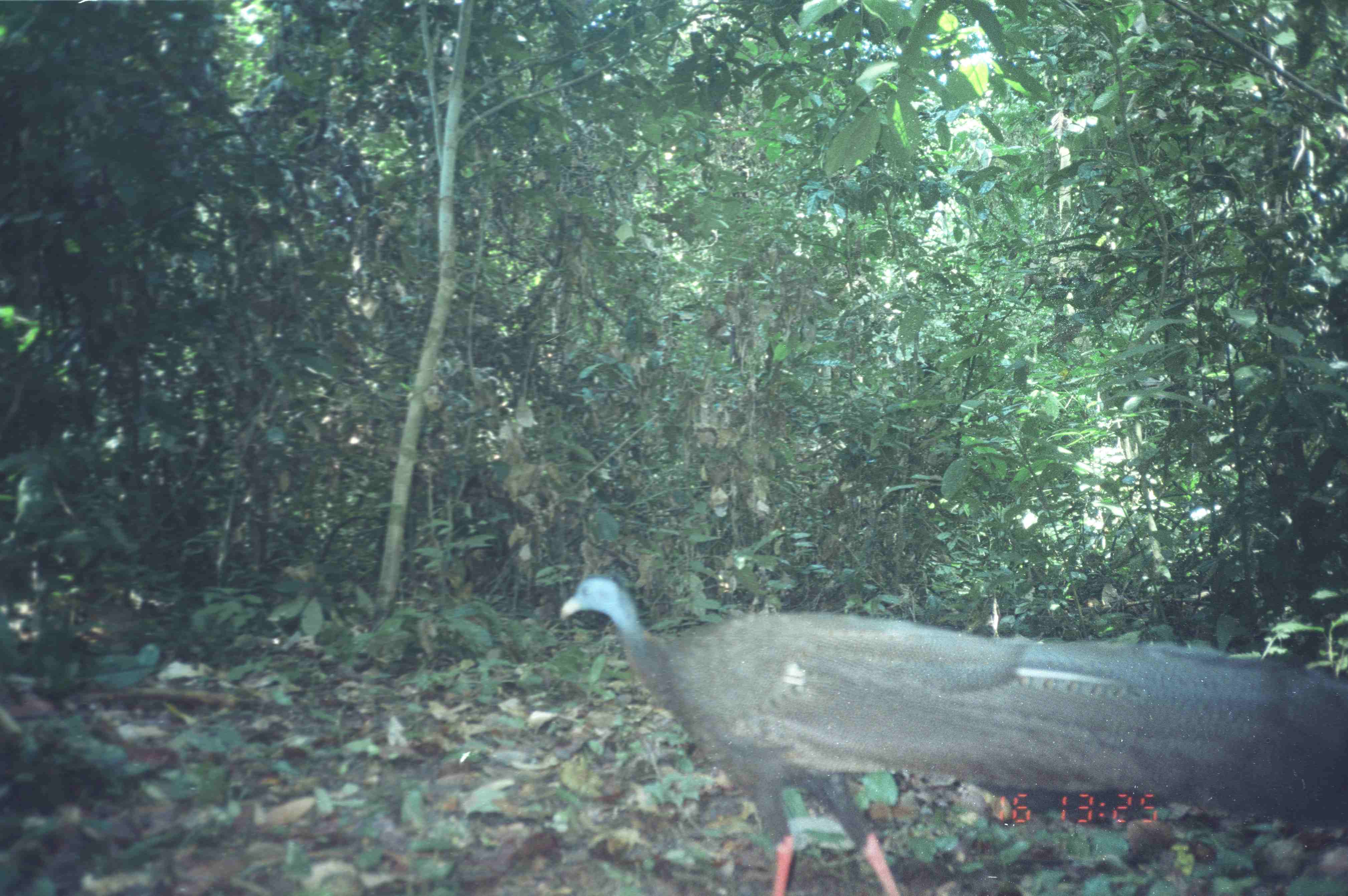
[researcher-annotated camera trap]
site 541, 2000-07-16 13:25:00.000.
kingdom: Animalia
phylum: Chordata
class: Aves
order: Galliformes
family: Phasianidae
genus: Argusianus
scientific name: Argusianus argus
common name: great argus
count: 1